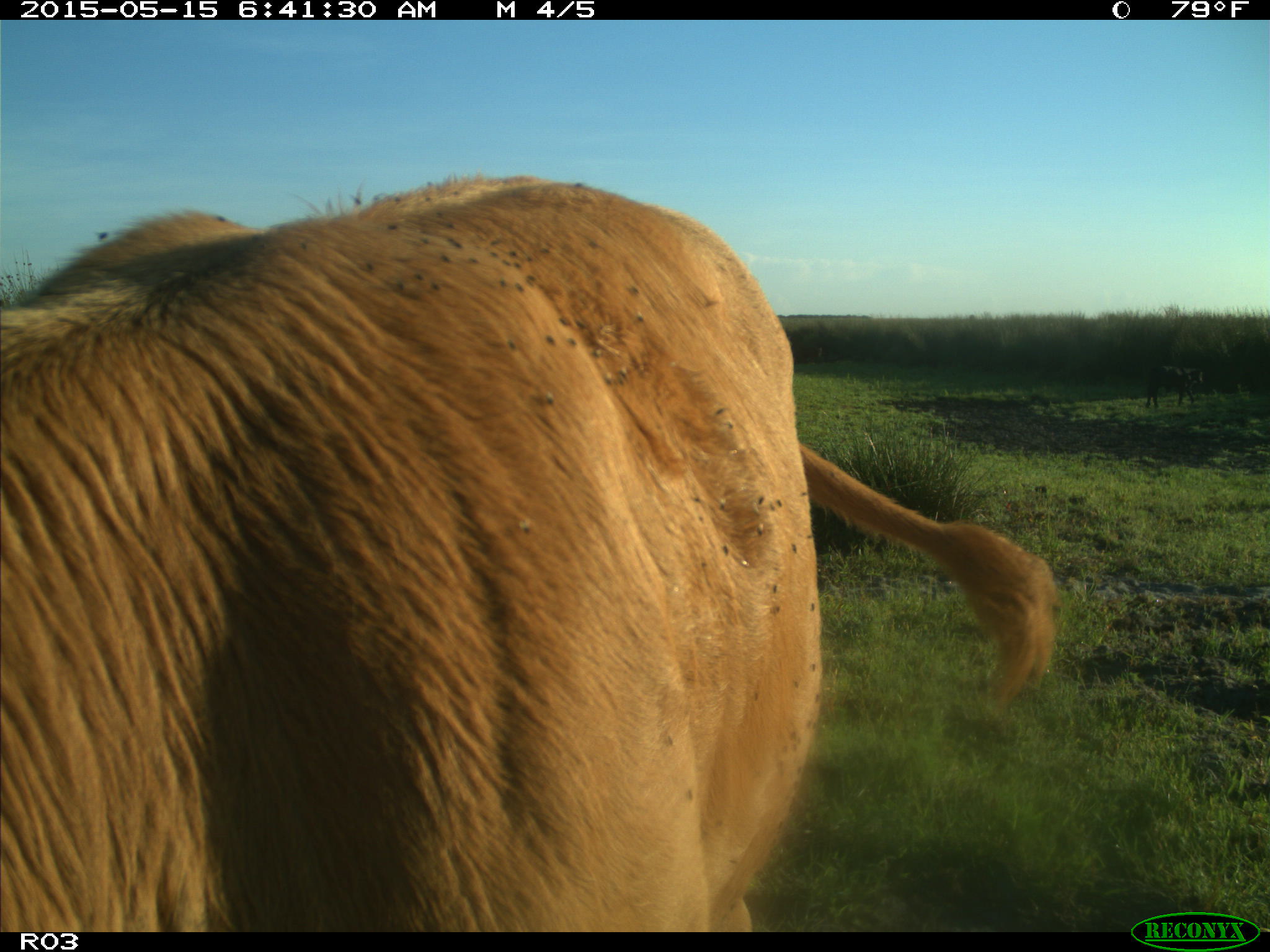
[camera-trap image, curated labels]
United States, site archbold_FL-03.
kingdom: Animalia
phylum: Chordata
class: Mammalia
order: Artiodactyla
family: Bovidae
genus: Bos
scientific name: Bos taurus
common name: domestic cow